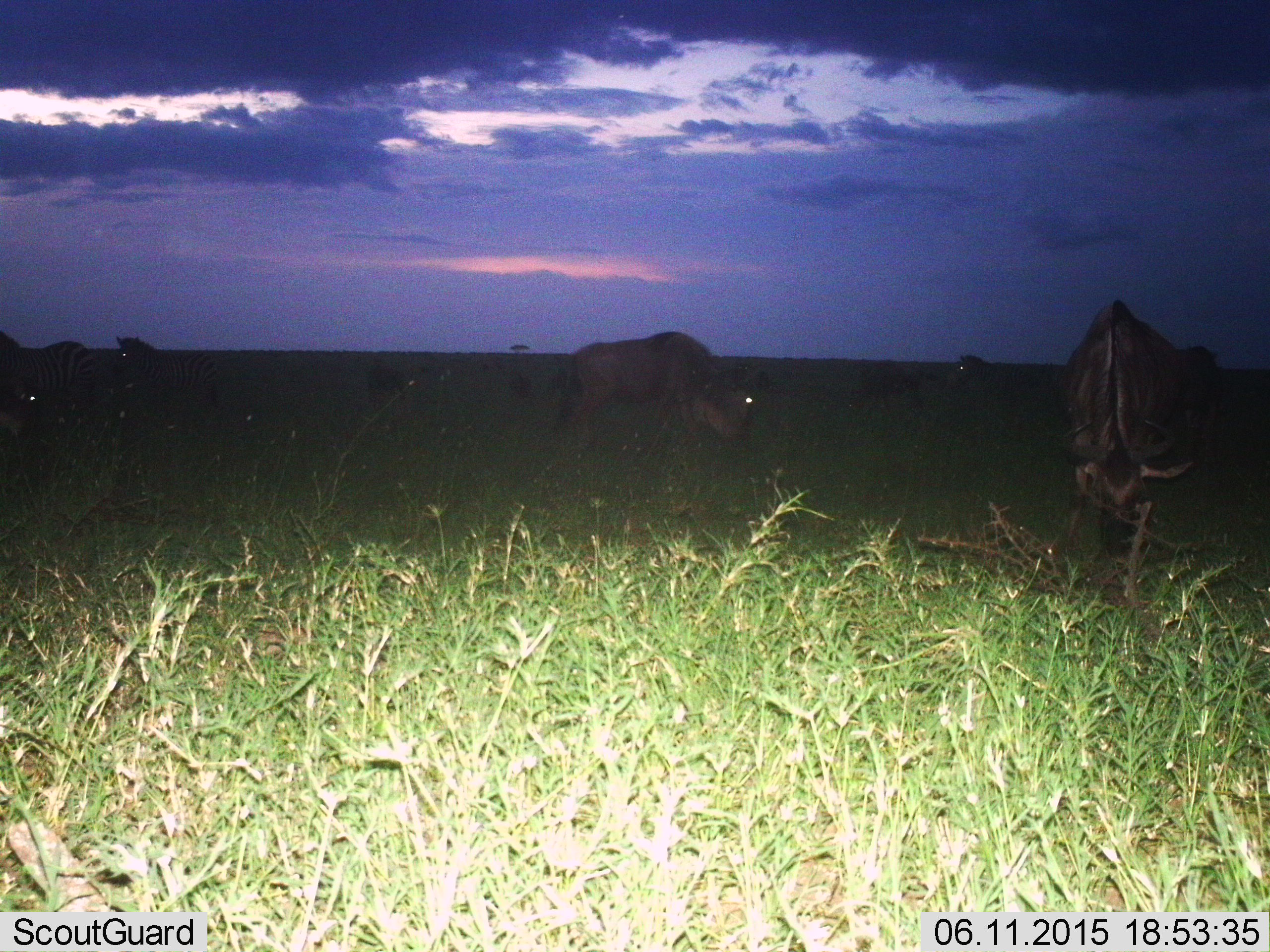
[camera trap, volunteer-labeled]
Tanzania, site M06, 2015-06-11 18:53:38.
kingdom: Animalia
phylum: Chordata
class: Mammalia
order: Artiodactyla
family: Bovidae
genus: Connochaetes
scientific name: Connochaetes taurinus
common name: blue wildebeest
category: wildebeest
Wildebeest (blue wildebeest) (Connochaetes taurinus), count 6. Behavior (volunteer vote fractions): standing 33%, resting 7%, moving 20%, interacting 0%. Young present (vote fraction): 0%. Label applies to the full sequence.